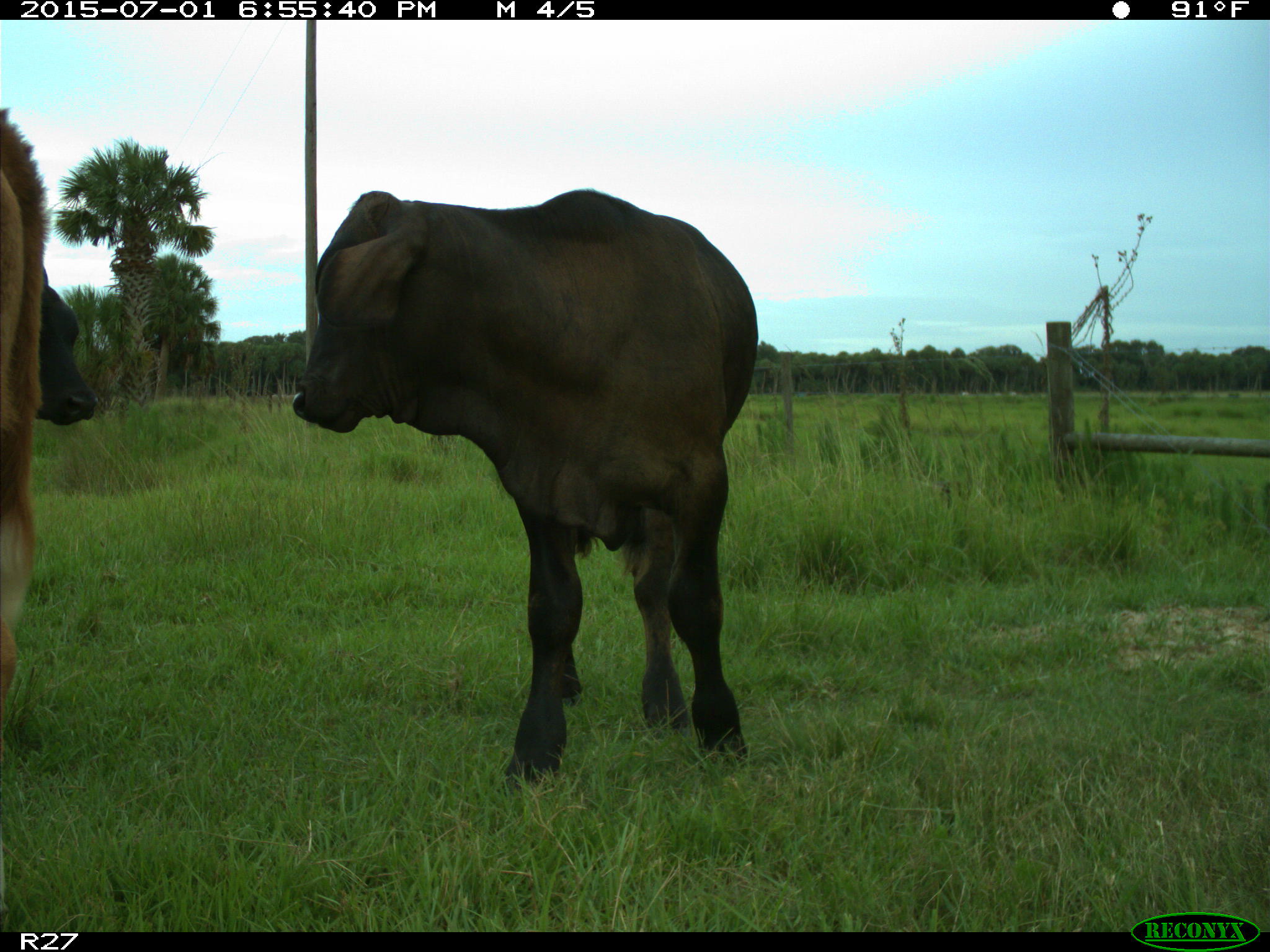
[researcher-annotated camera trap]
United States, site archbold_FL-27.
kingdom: Animalia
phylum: Chordata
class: Mammalia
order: Artiodactyla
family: Bovidae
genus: Bos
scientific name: Bos taurus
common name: domestic cow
Bos taurus (domestic cow).